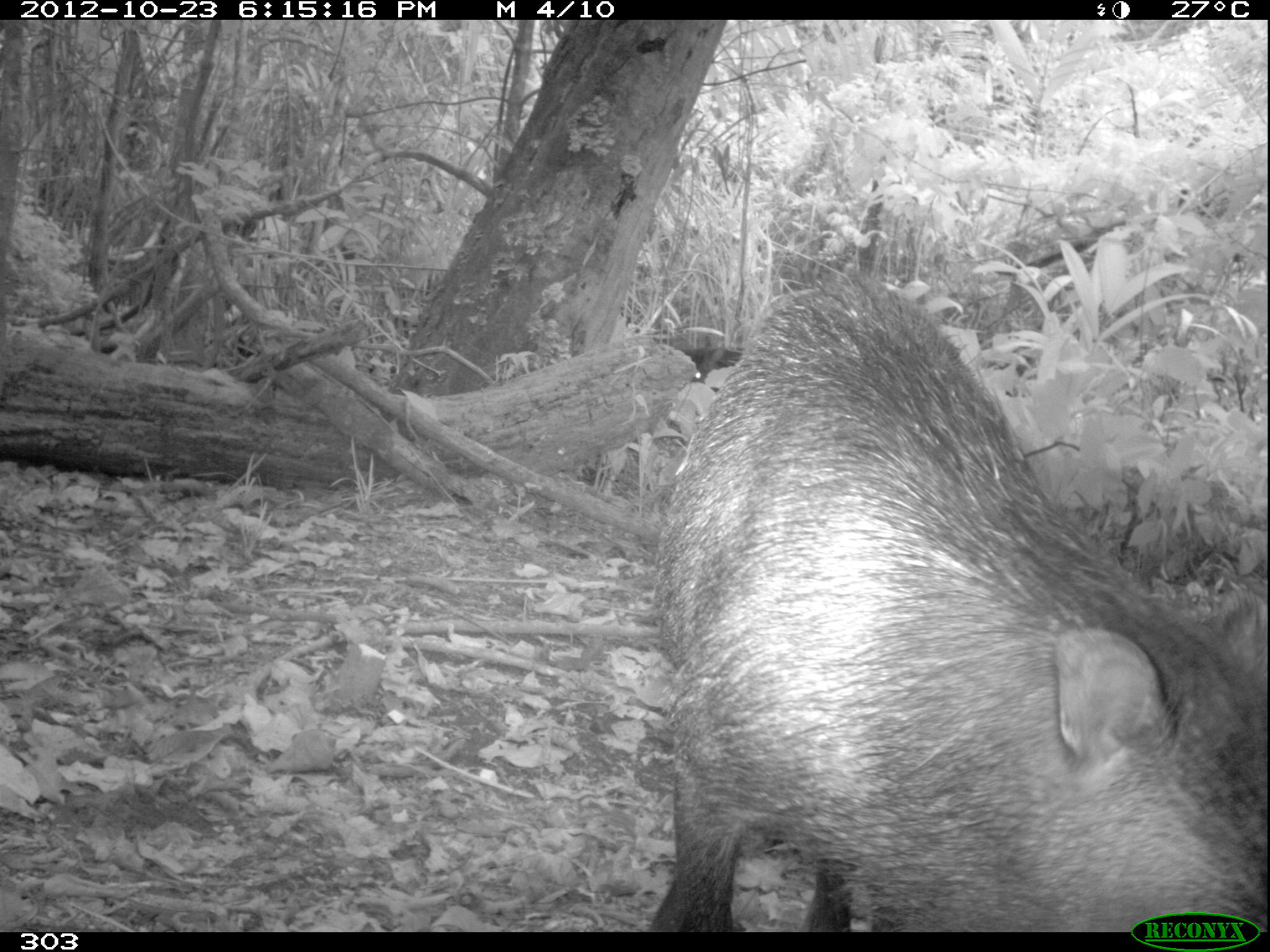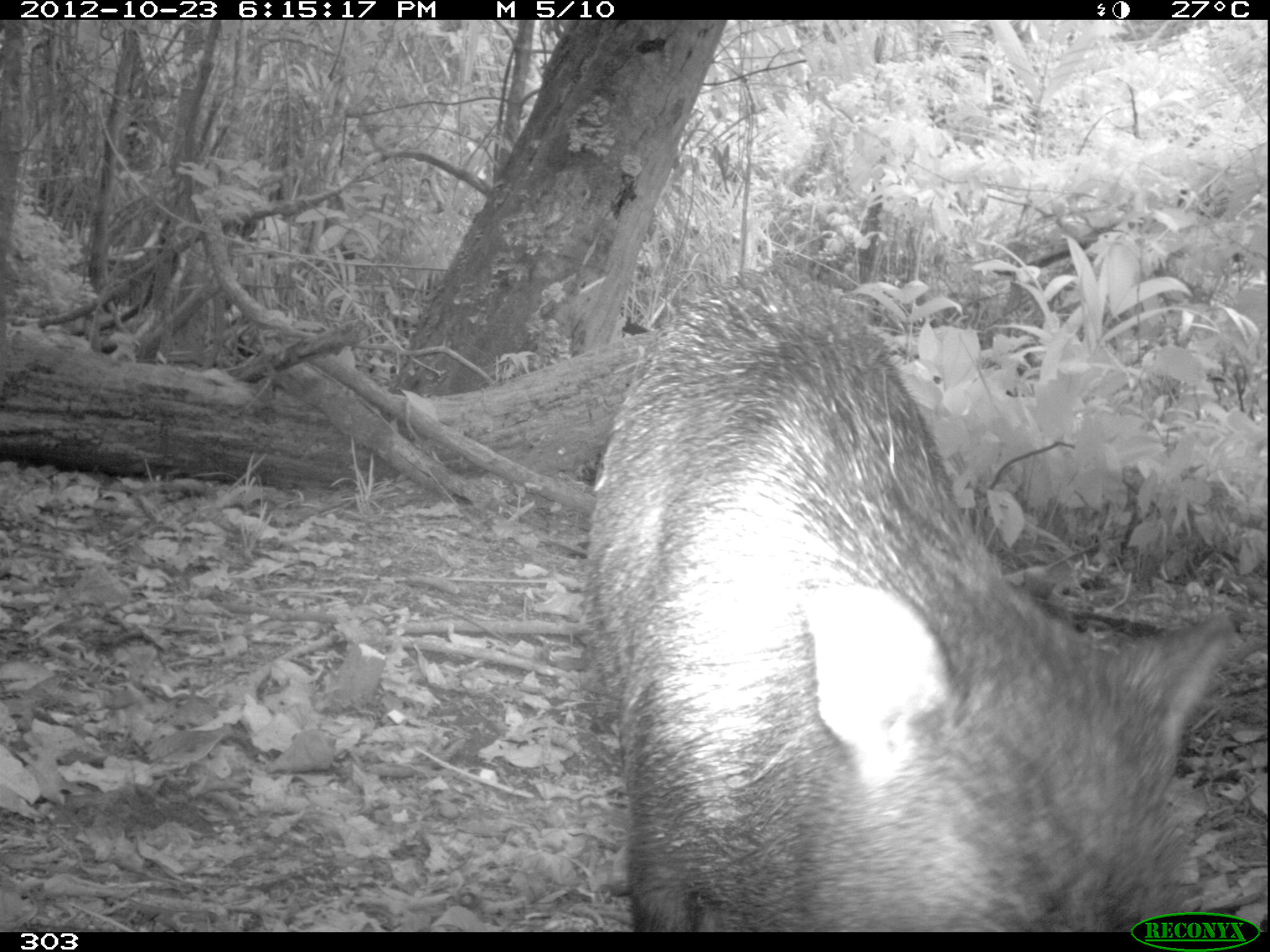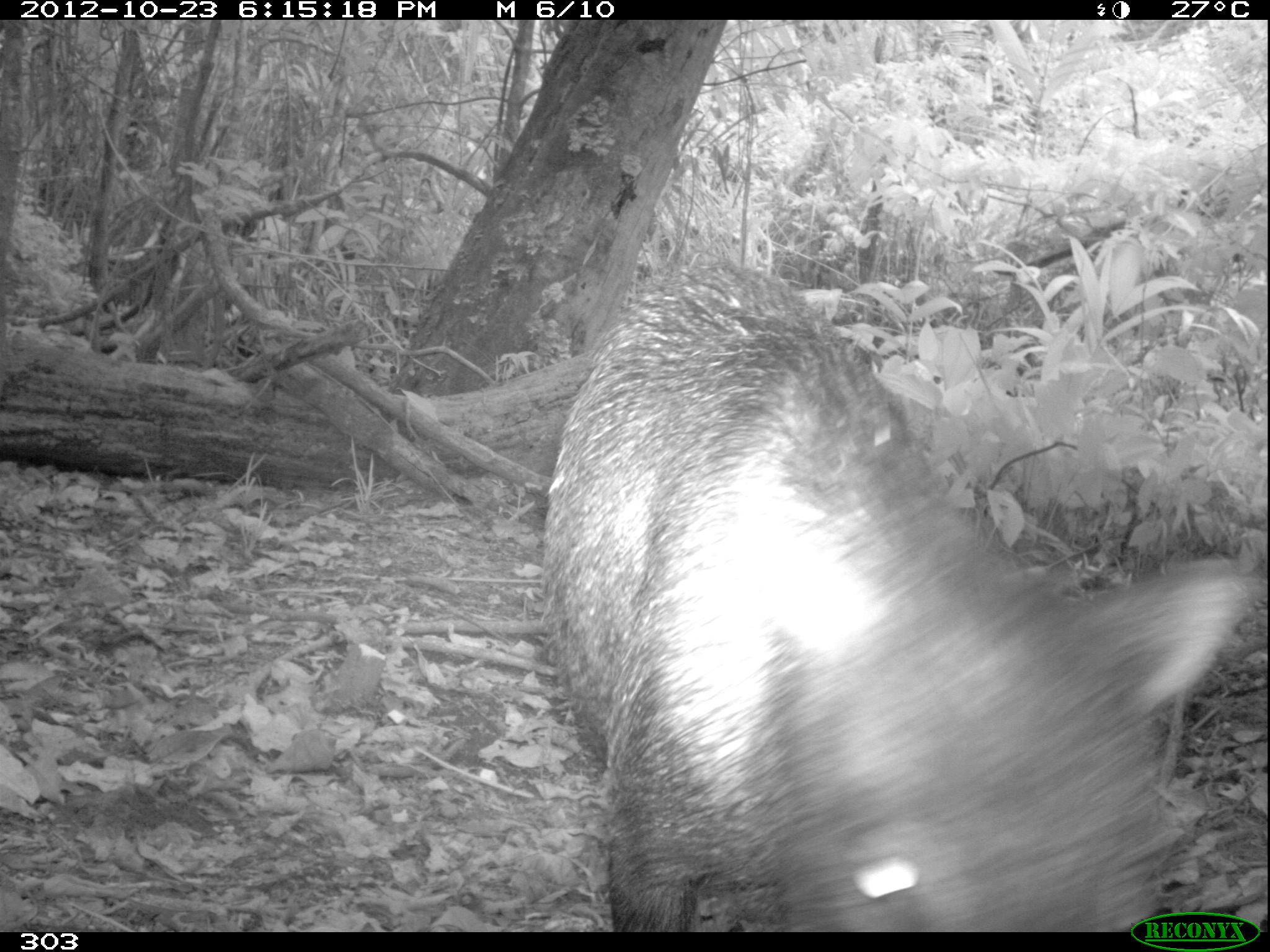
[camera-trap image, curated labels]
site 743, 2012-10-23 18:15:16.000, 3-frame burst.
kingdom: Animalia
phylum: Chordata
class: Mammalia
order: Artiodactyla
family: Tayassuidae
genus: Tayassu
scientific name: Tayassu pecari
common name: white-lipped peccary